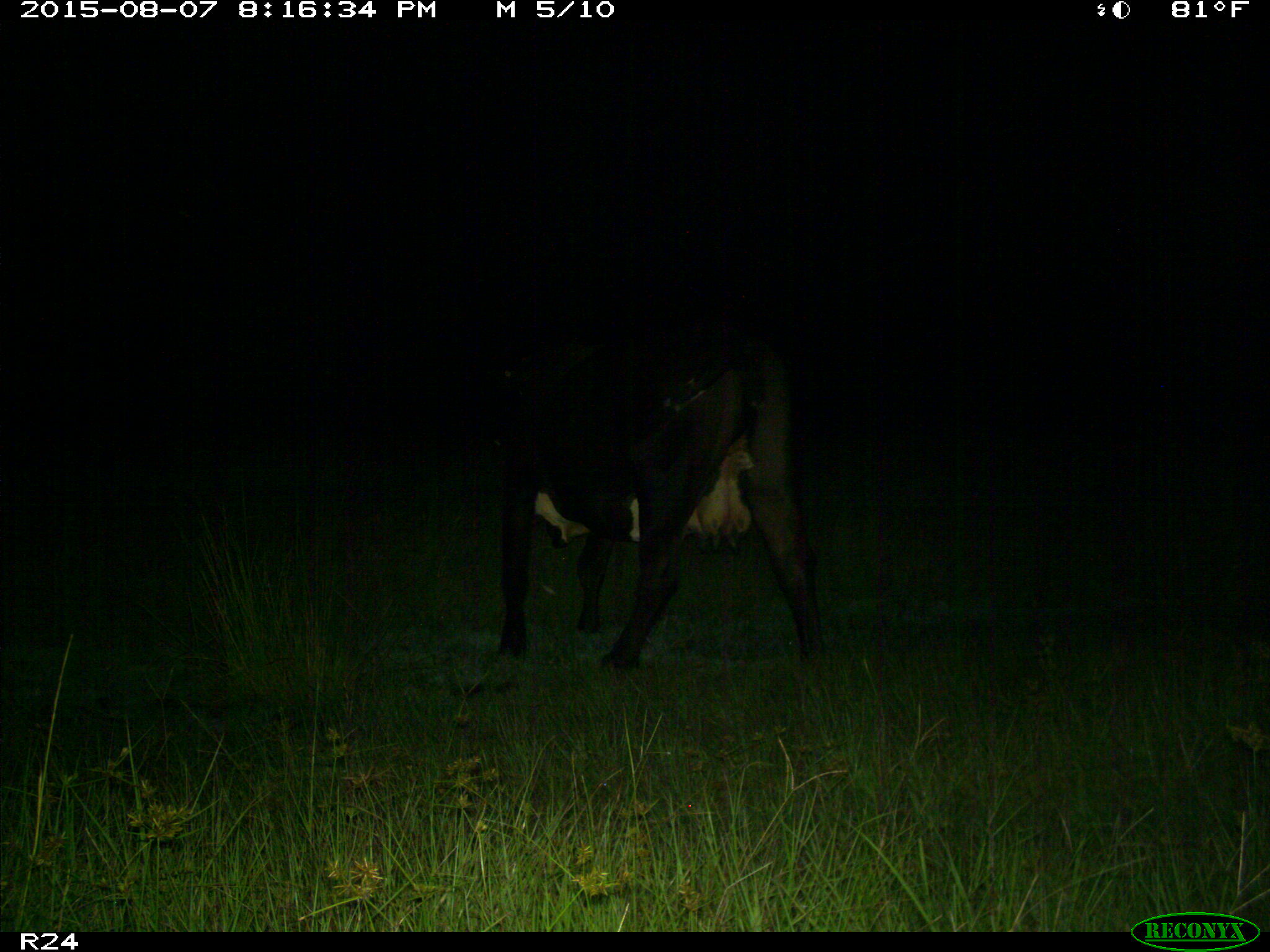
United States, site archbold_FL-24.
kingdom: Animalia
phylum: Chordata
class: Mammalia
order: Artiodactyla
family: Bovidae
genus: Bos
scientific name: Bos taurus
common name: domestic cow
Bos taurus (domestic cow).